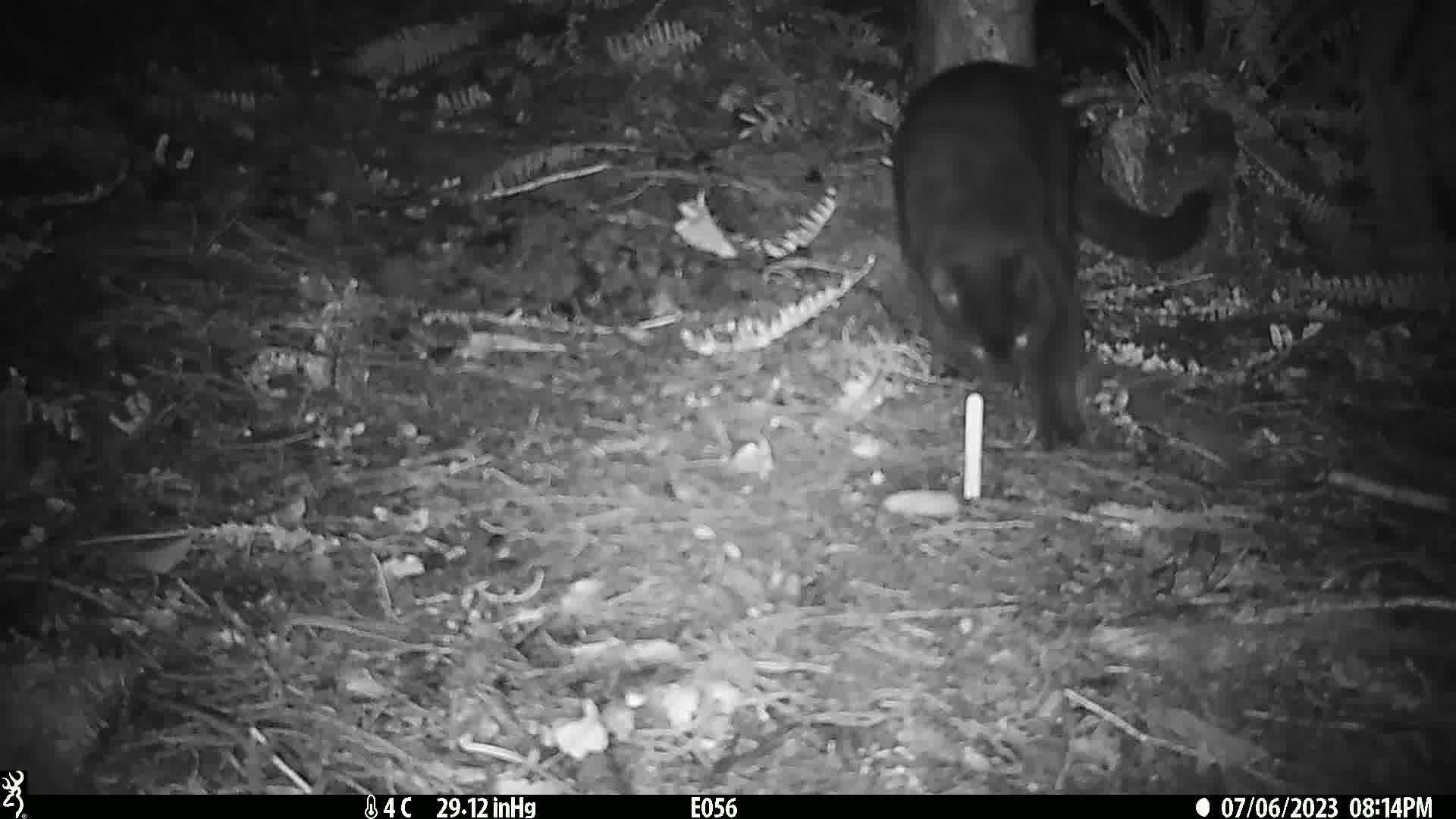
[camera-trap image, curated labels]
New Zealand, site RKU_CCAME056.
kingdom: Animalia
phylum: Chordata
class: Mammalia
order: Carnivora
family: Felidae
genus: Felis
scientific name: Felis catus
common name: domestic cat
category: cat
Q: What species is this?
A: Cat (domestic cat) (Felis catus).